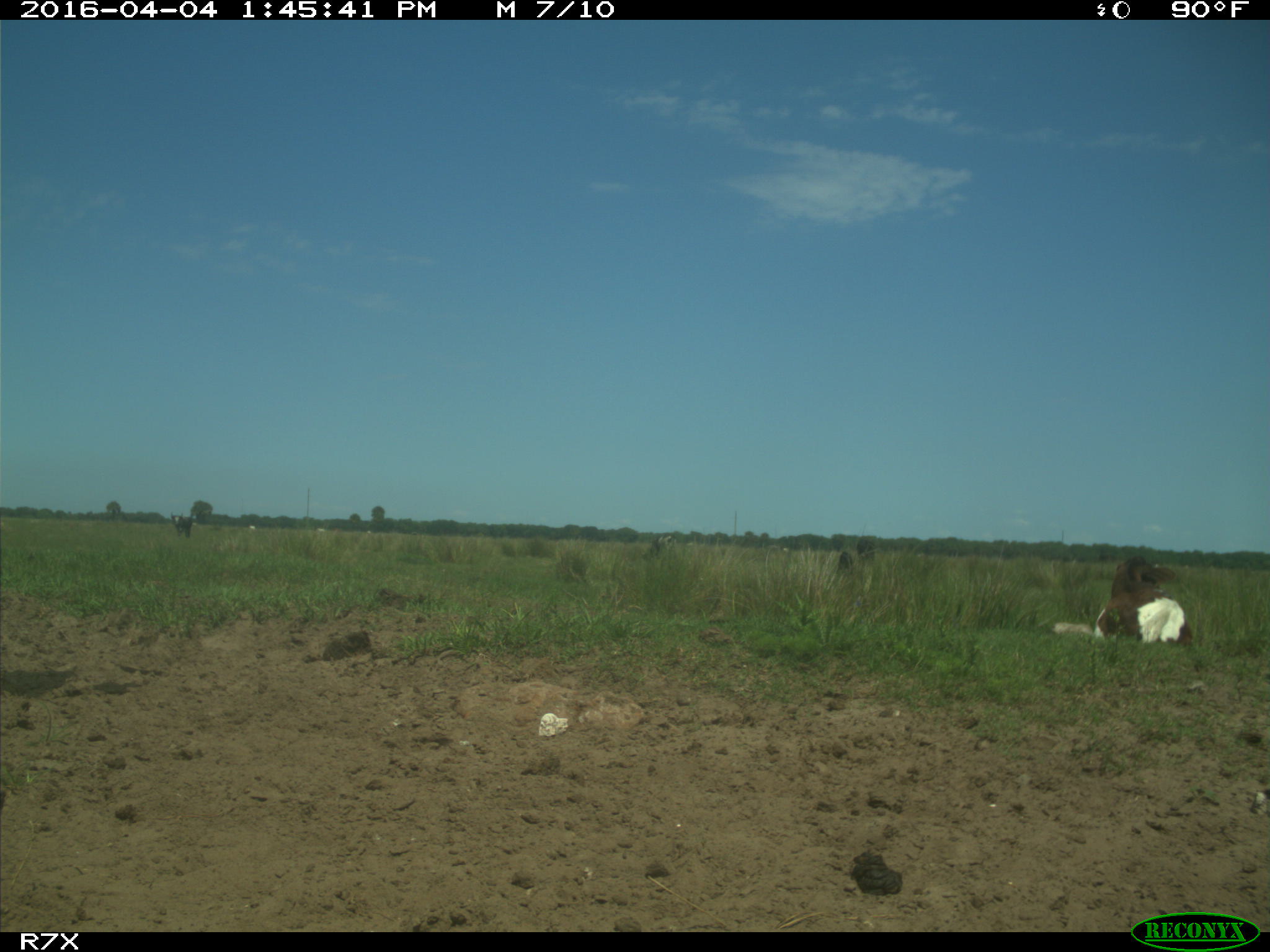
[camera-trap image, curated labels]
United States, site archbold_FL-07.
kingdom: Animalia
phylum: Chordata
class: Mammalia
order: Artiodactyla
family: Bovidae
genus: Bos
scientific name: Bos taurus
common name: domestic cow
Bos taurus (domestic cow).